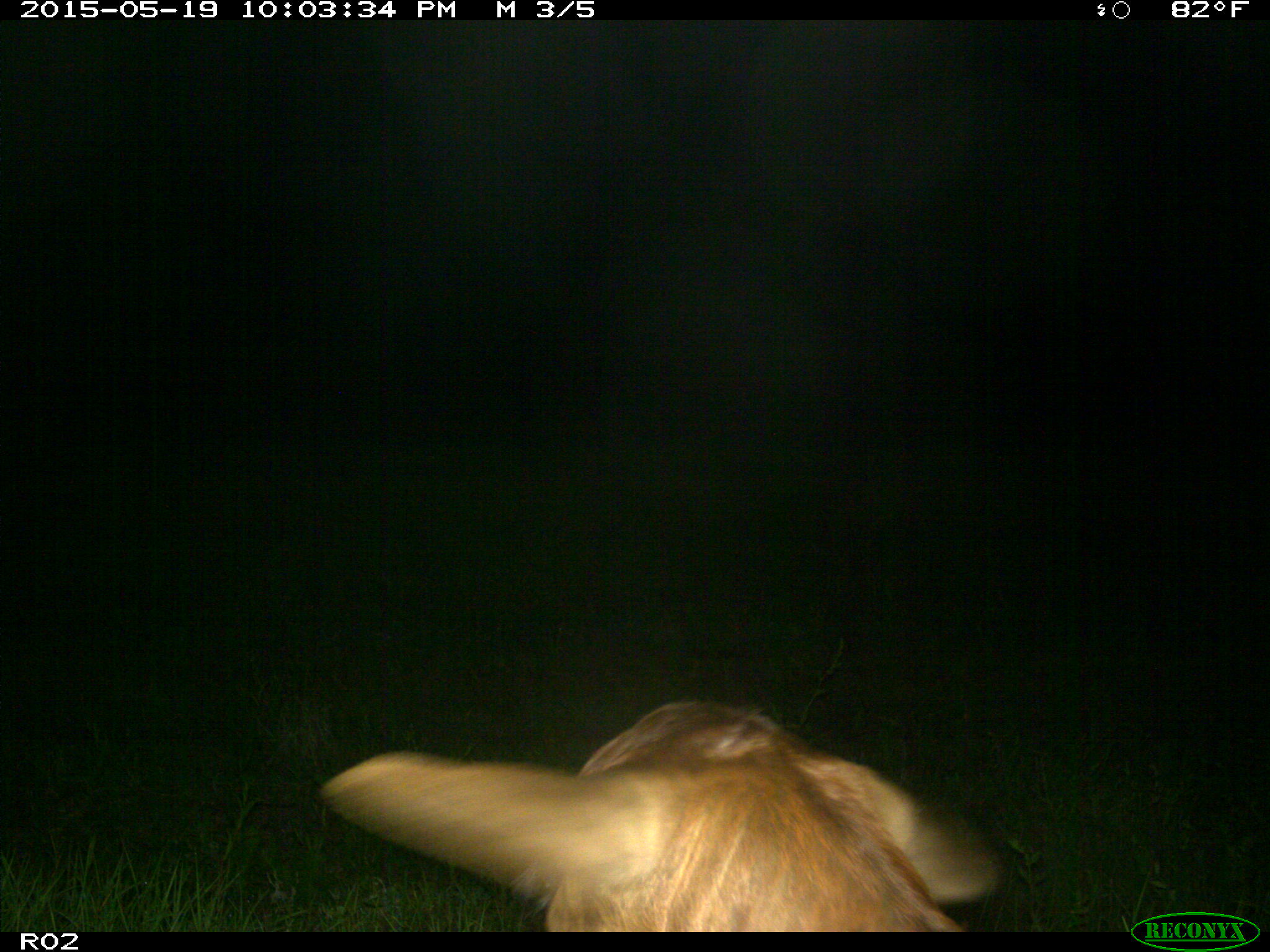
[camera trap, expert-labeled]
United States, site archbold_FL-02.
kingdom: Animalia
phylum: Chordata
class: Mammalia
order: Artiodactyla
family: Bovidae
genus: Bos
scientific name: Bos taurus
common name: domestic cow